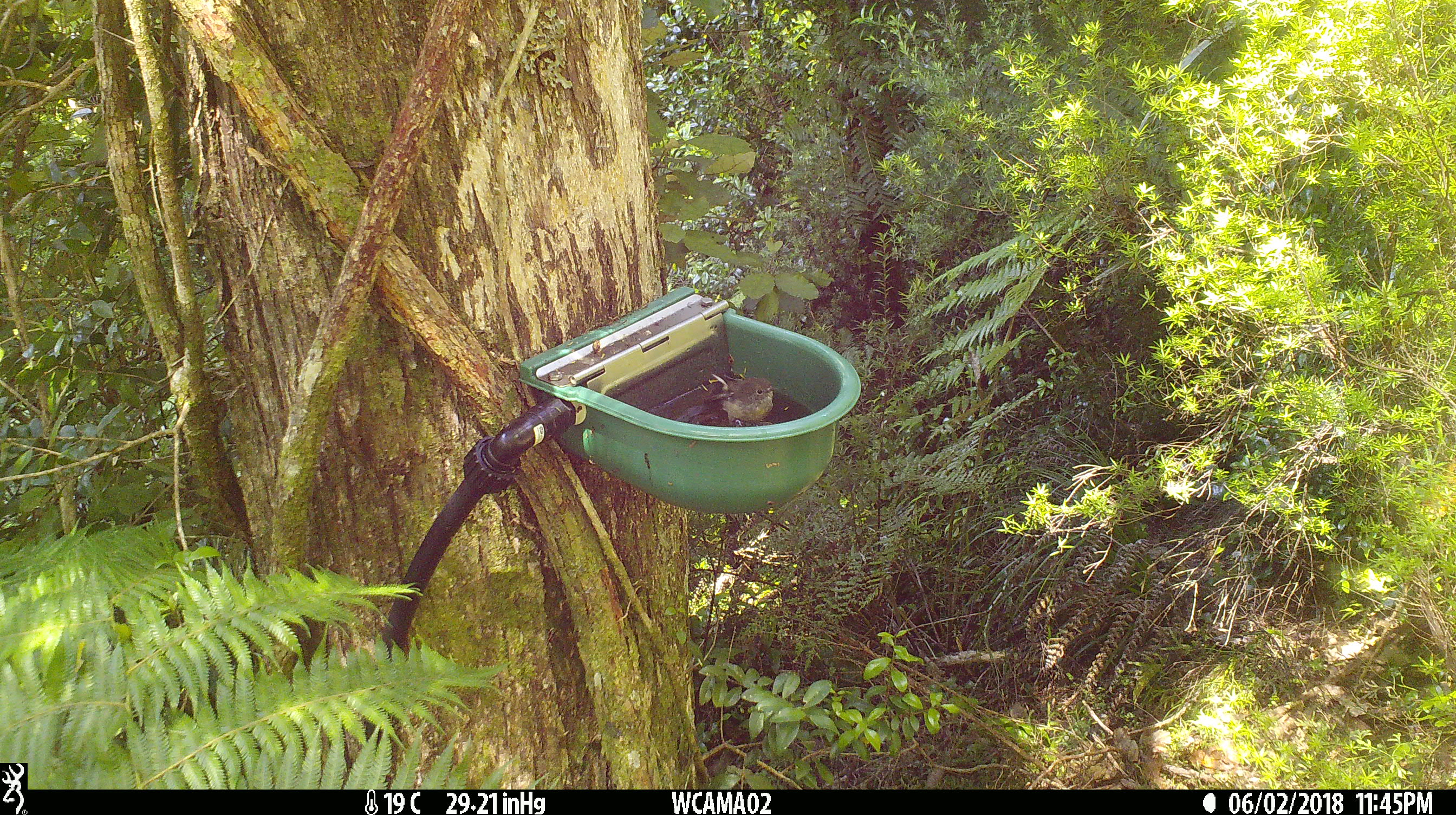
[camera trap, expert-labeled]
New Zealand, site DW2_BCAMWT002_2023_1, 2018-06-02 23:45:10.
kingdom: Animalia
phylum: Chordata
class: Aves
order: Passeriformes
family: Petroicidae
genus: Petroica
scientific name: Petroica macrocephala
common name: tomtit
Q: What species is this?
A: Tomtit (Petroica macrocephala).